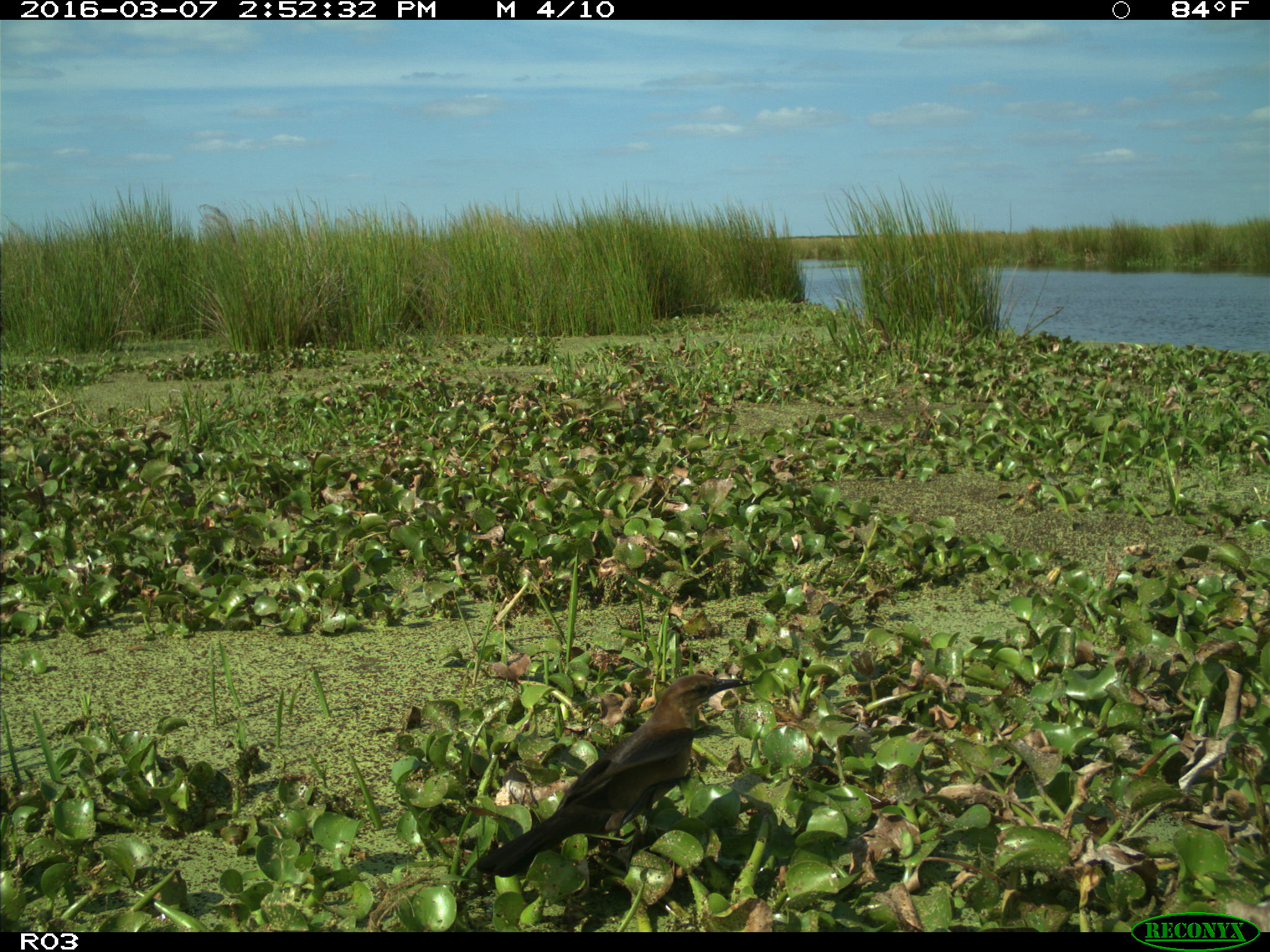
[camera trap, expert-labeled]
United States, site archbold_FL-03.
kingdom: Animalia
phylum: Chordata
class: Aves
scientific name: Aves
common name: birds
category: unidentified bird